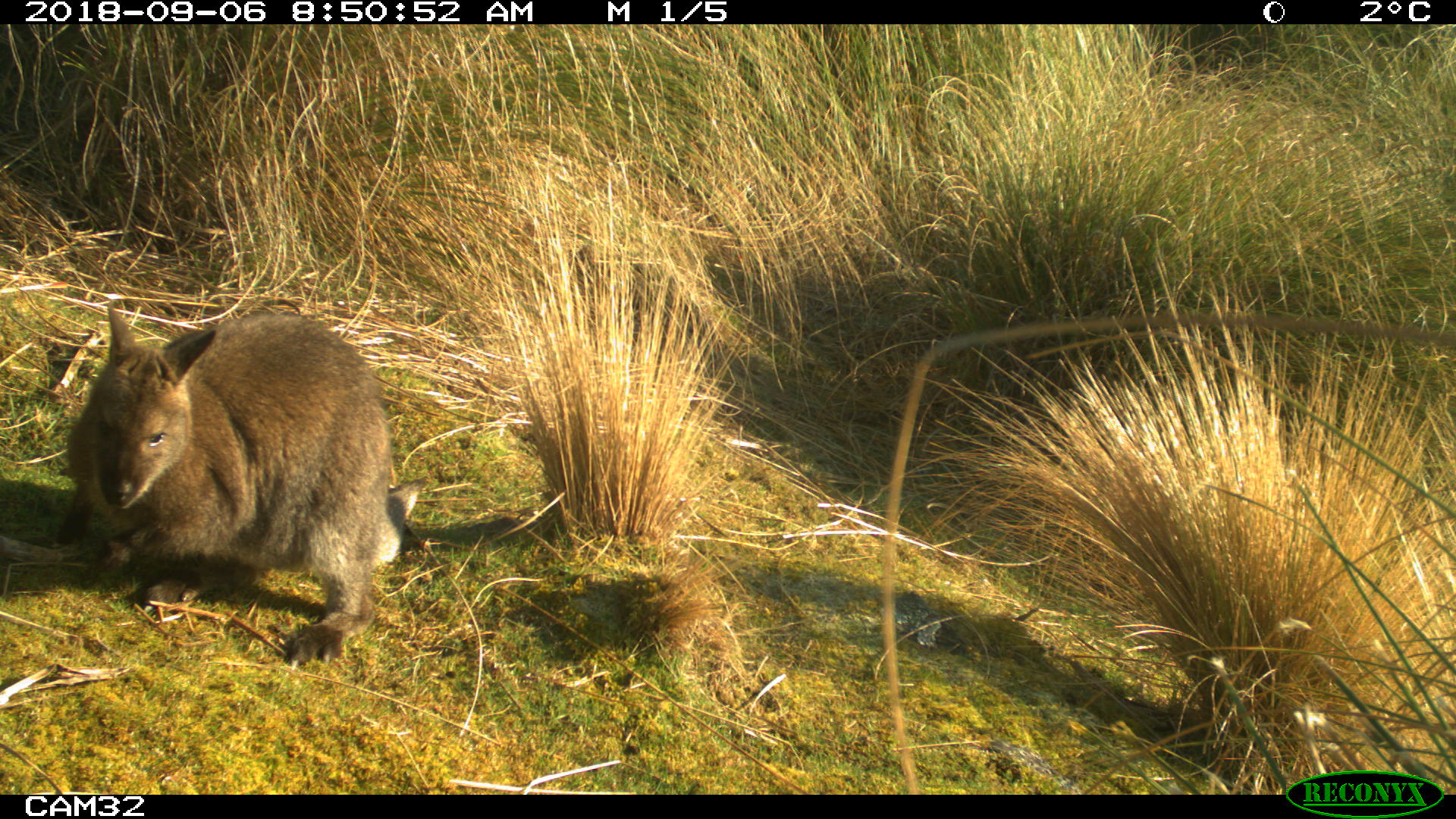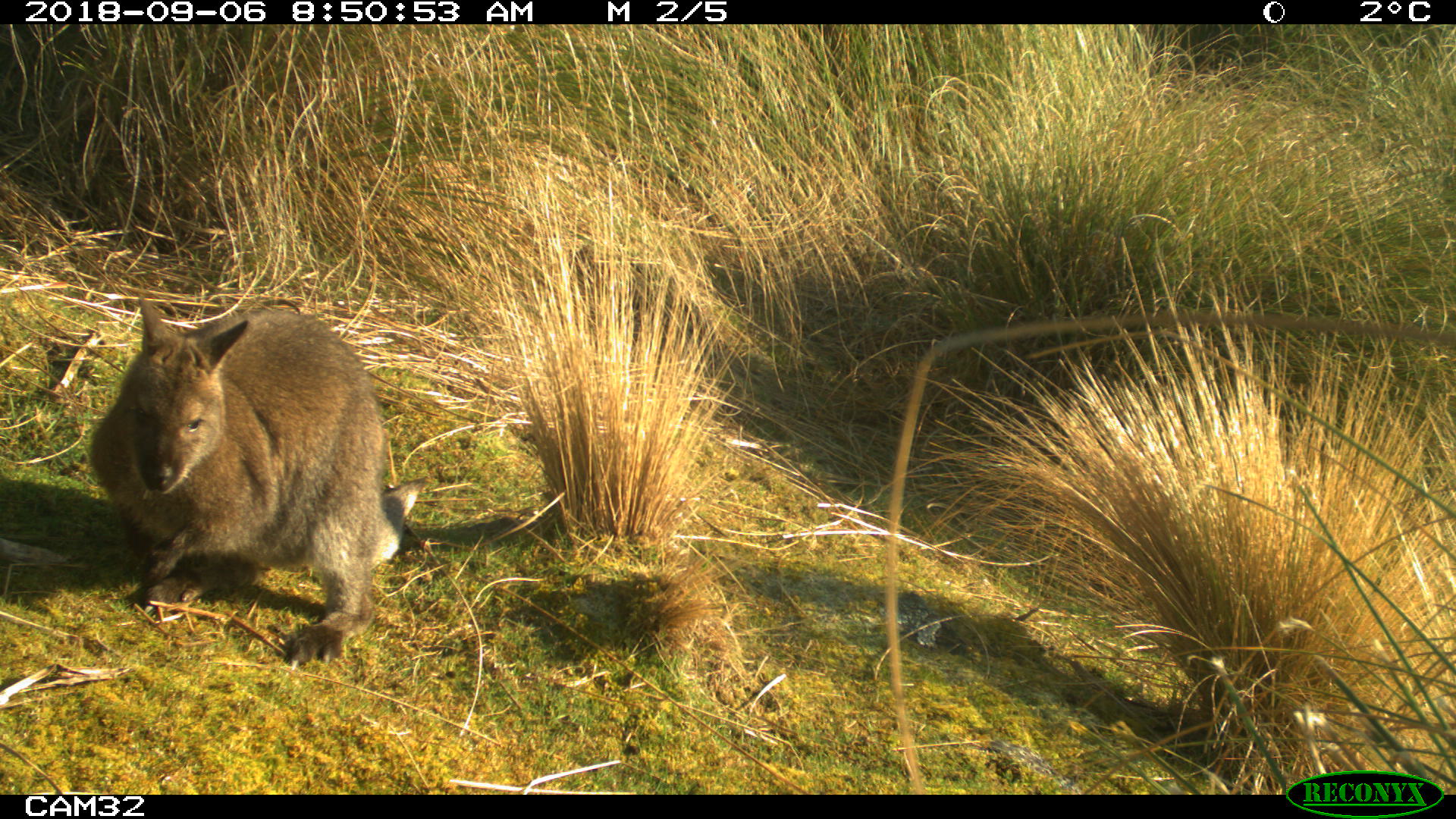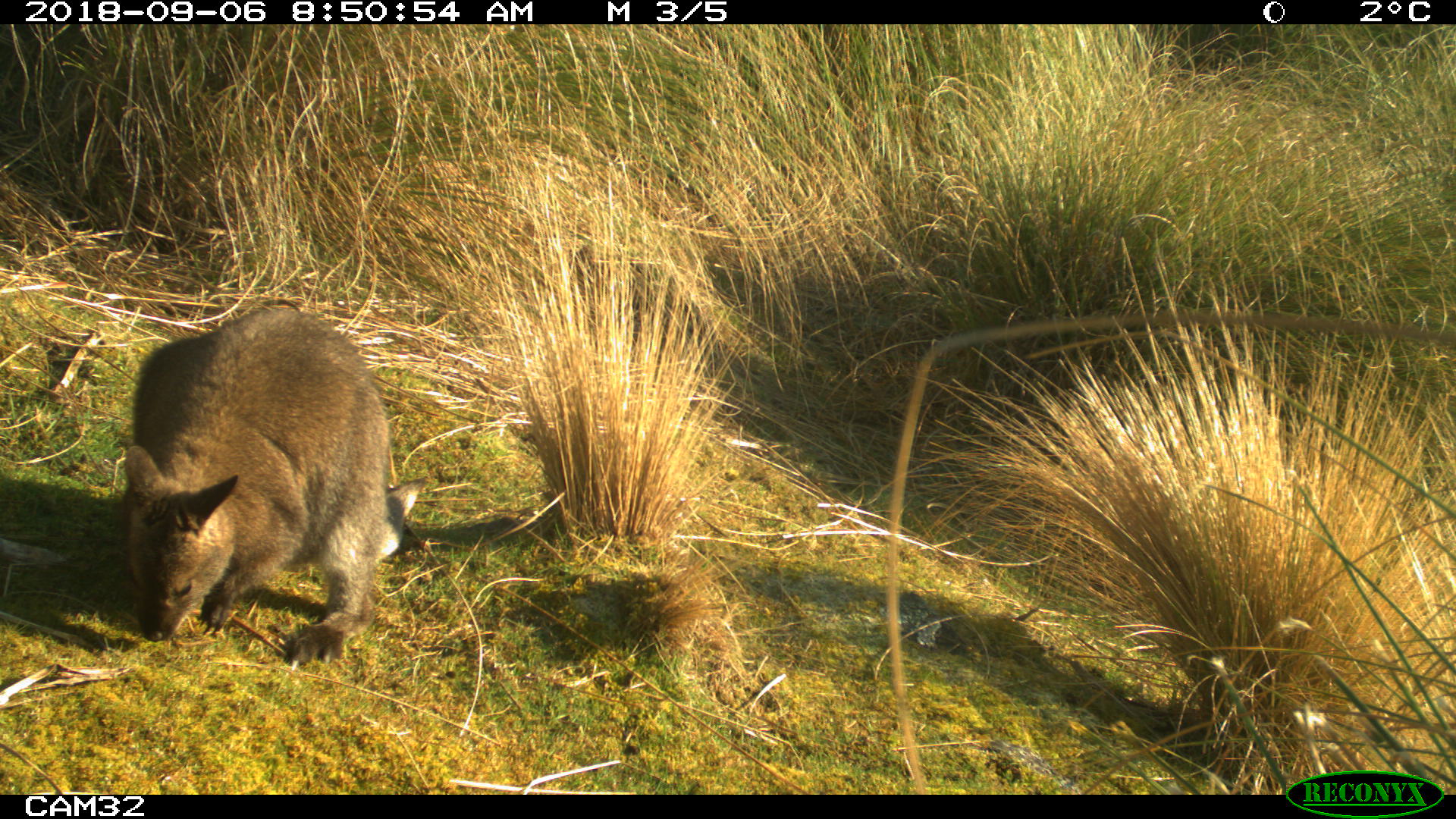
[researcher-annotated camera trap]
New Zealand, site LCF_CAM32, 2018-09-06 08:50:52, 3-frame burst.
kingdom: Animalia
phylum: Chordata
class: Mammalia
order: Diprotodontia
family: Macropodidae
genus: Notamacropus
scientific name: Notamacropus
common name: wallaby